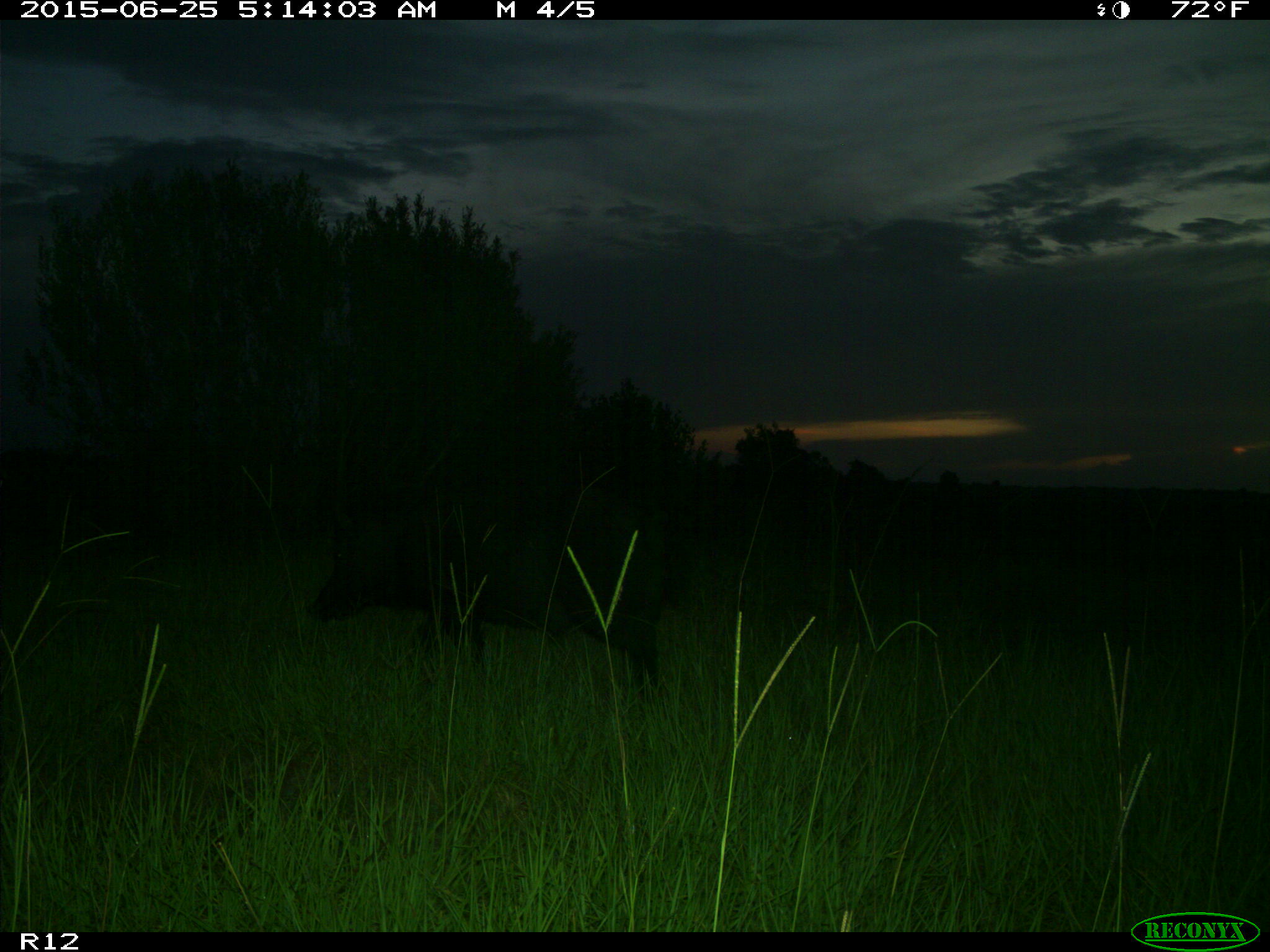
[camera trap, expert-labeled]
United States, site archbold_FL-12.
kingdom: Animalia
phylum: Chordata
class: Mammalia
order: Artiodactyla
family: Suidae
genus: Sus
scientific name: Sus scrofa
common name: wild boar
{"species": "Sus scrofa (wild boar)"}